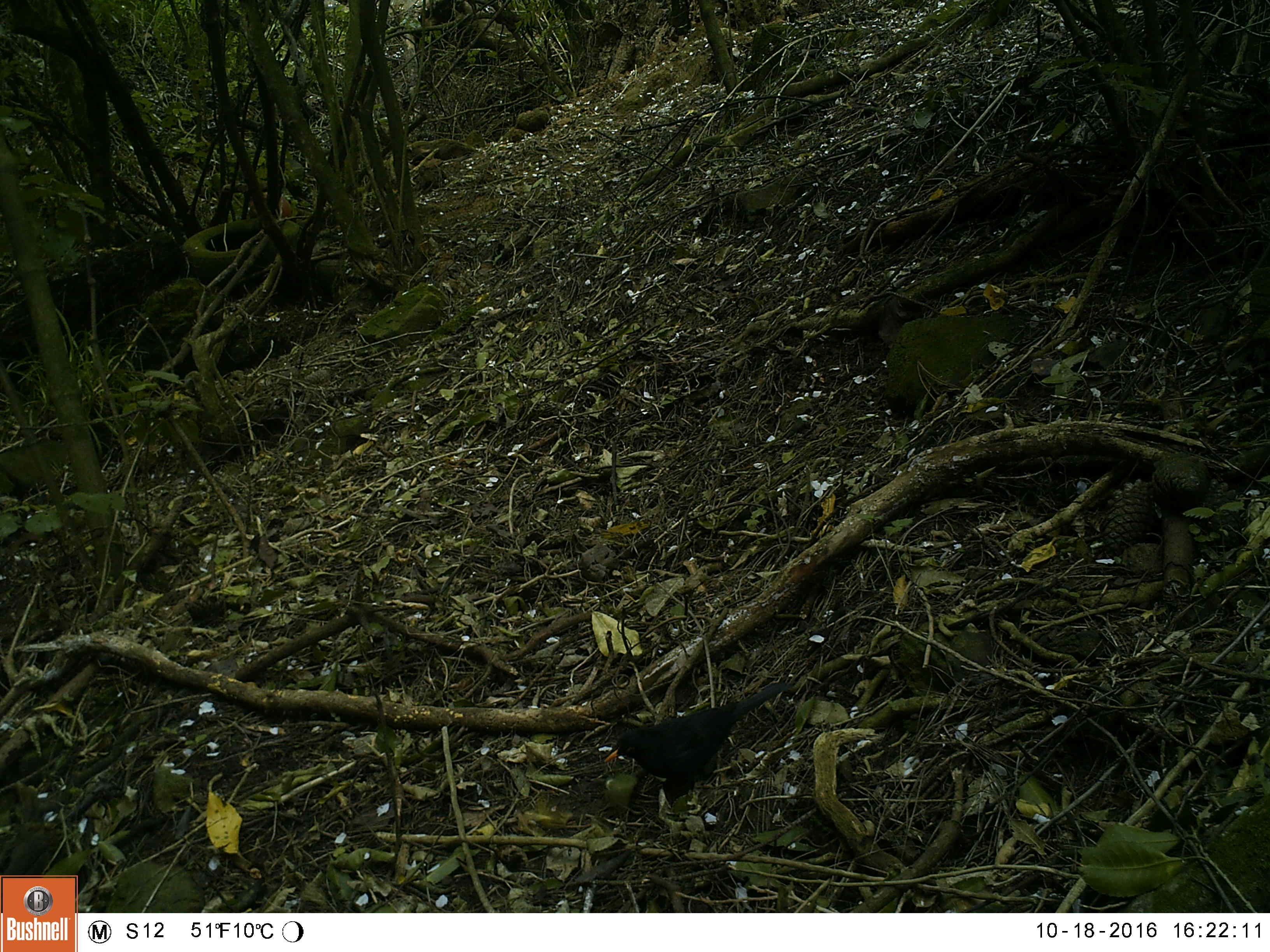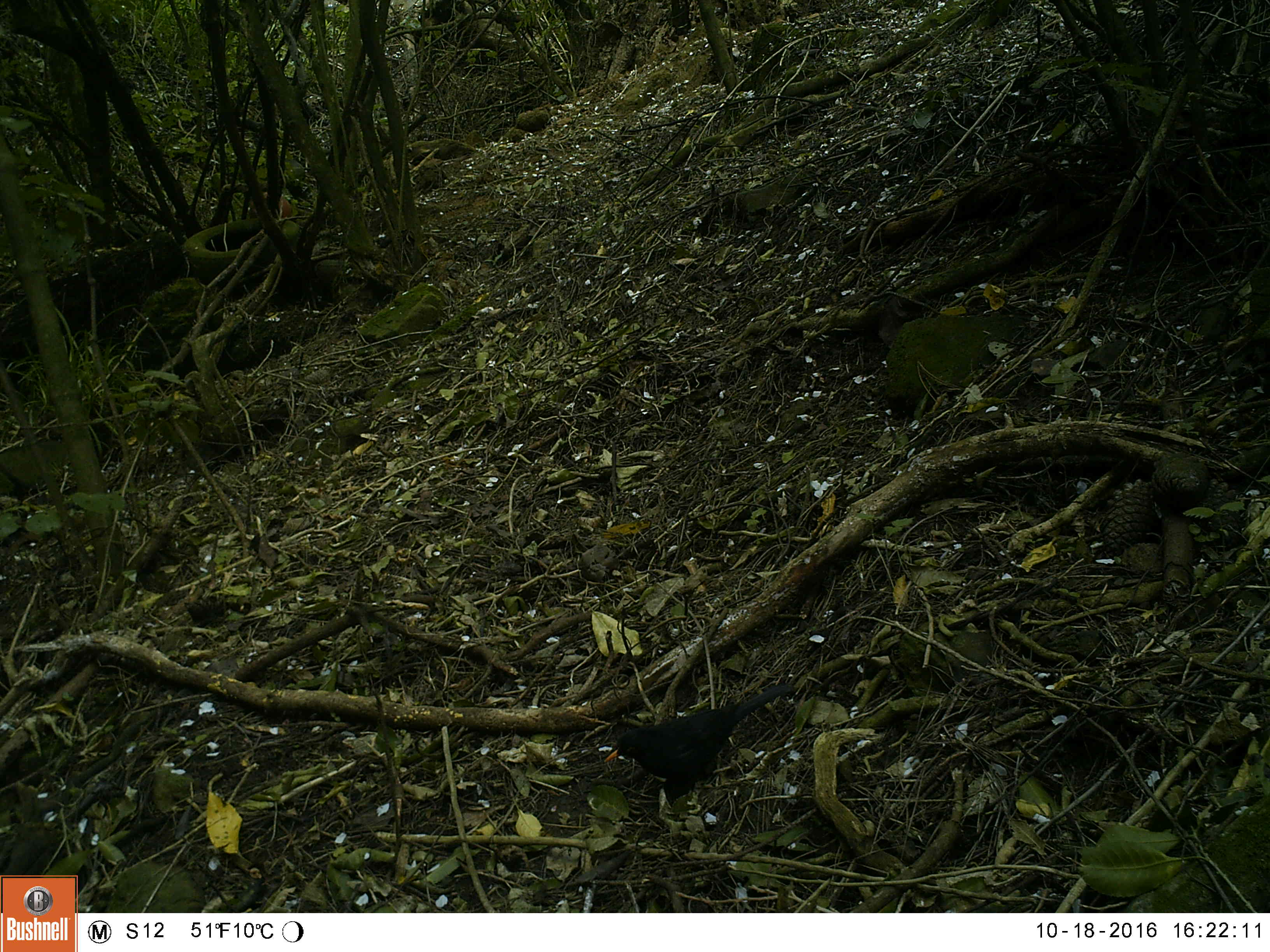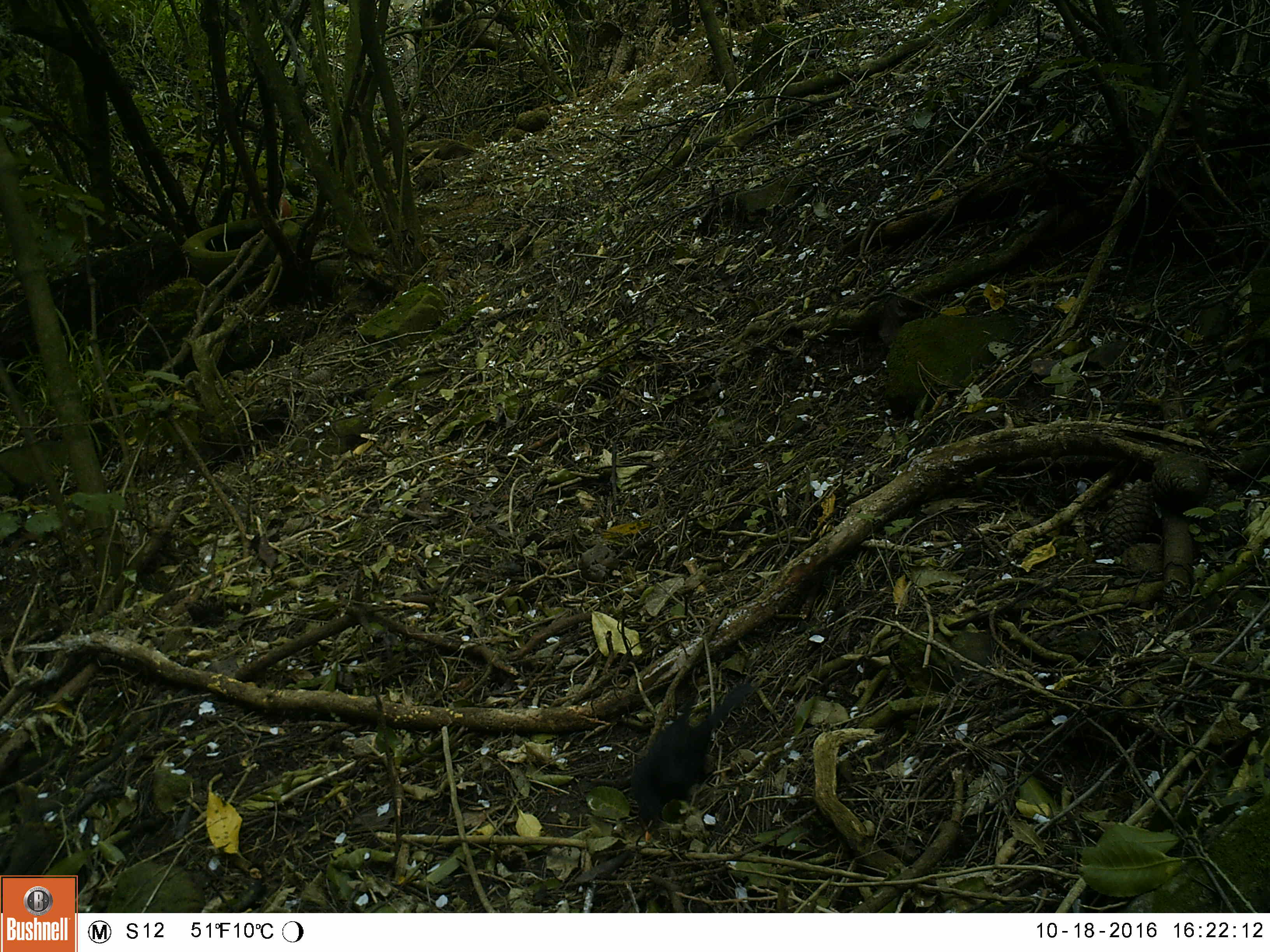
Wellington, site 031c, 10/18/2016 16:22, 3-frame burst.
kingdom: Animalia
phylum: Chordata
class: Aves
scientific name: Aves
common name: bird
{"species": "bird (Aves)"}